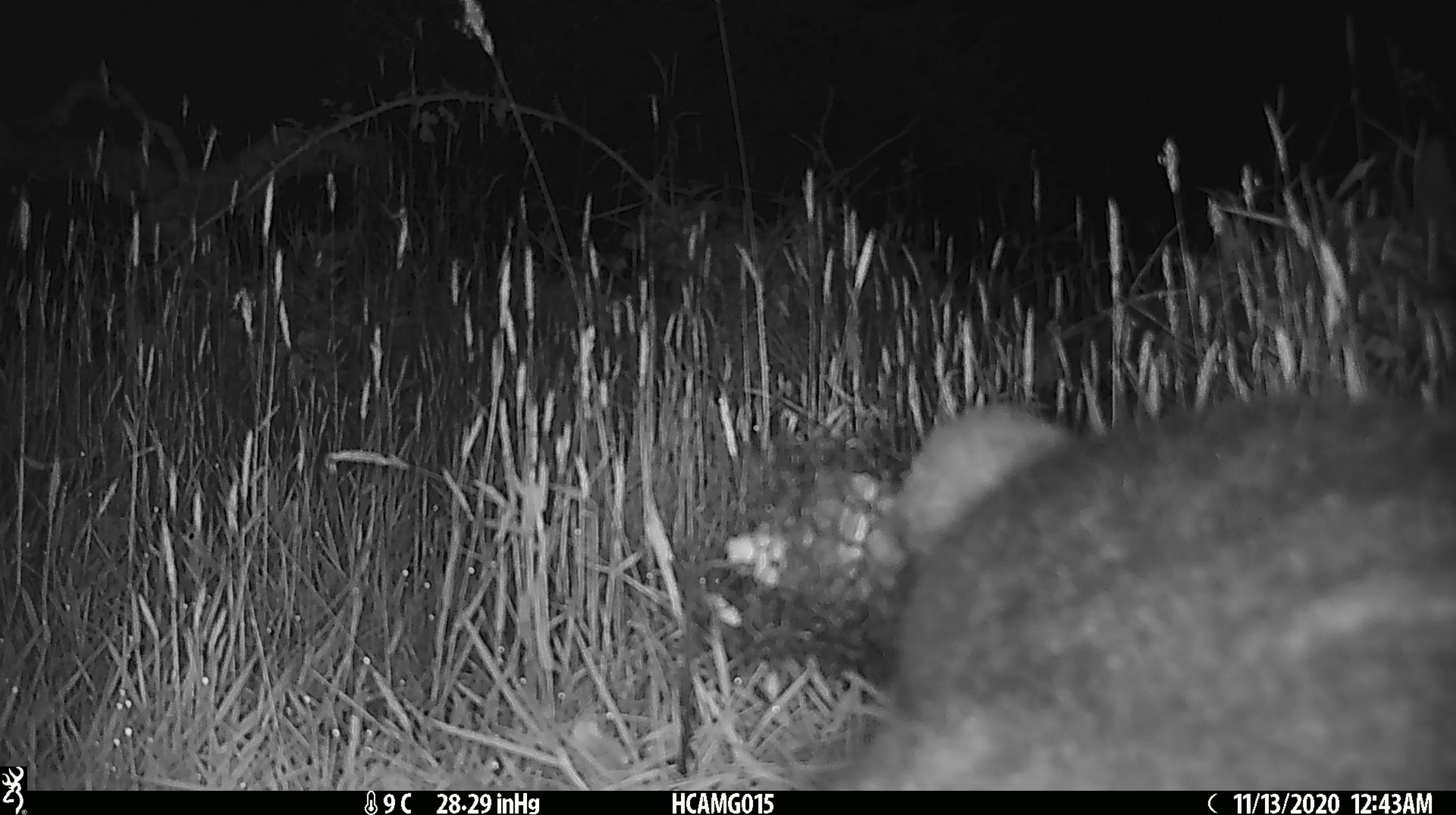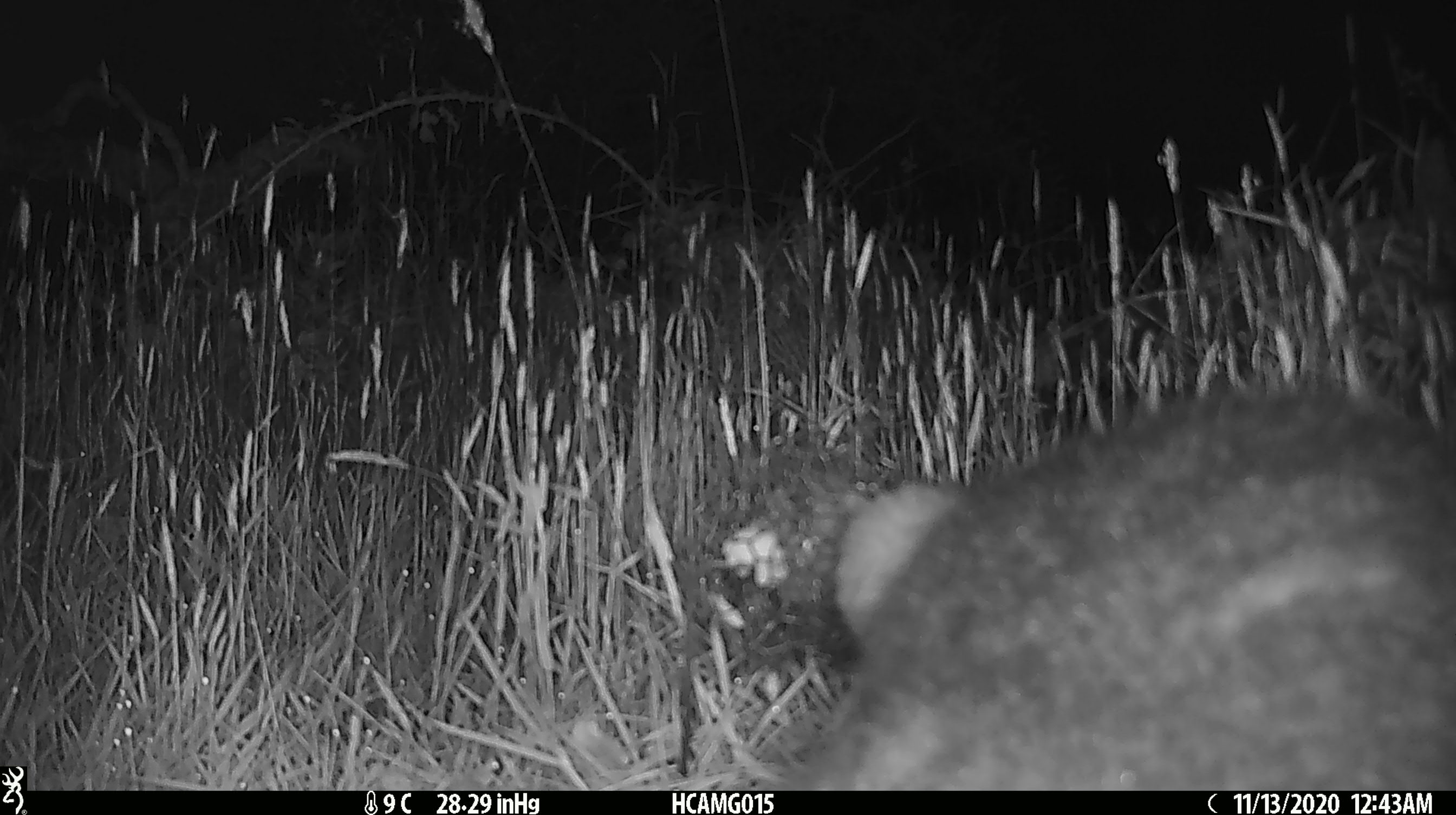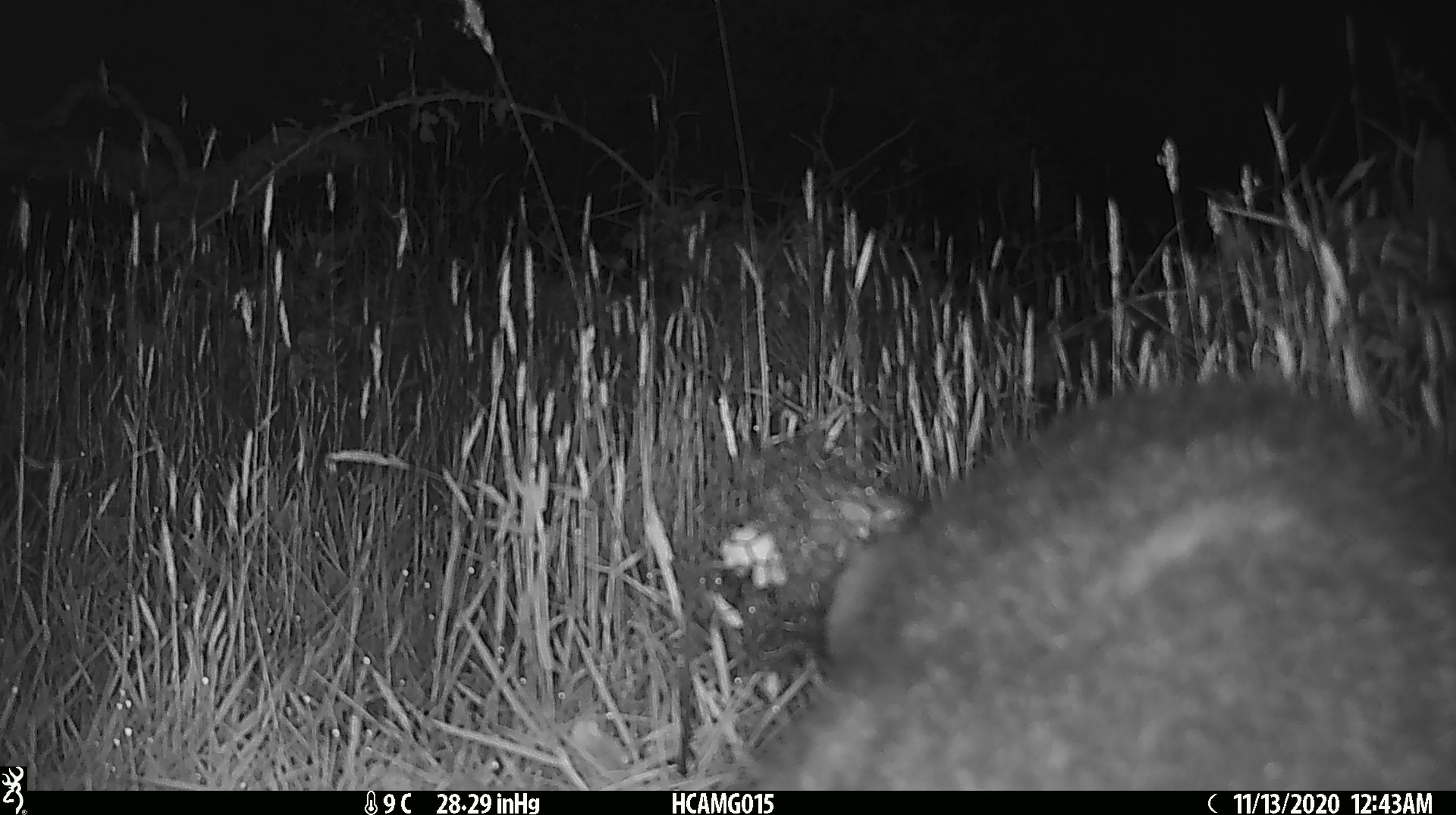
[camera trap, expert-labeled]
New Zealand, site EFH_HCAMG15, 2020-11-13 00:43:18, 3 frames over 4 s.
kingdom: Animalia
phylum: Chordata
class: Mammalia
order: Diprotodontia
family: Phalangeridae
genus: Trichosurus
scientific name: Trichosurus vulpecula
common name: common brushtail possum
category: possum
Possum (common brushtail possum) (Trichosurus vulpecula).